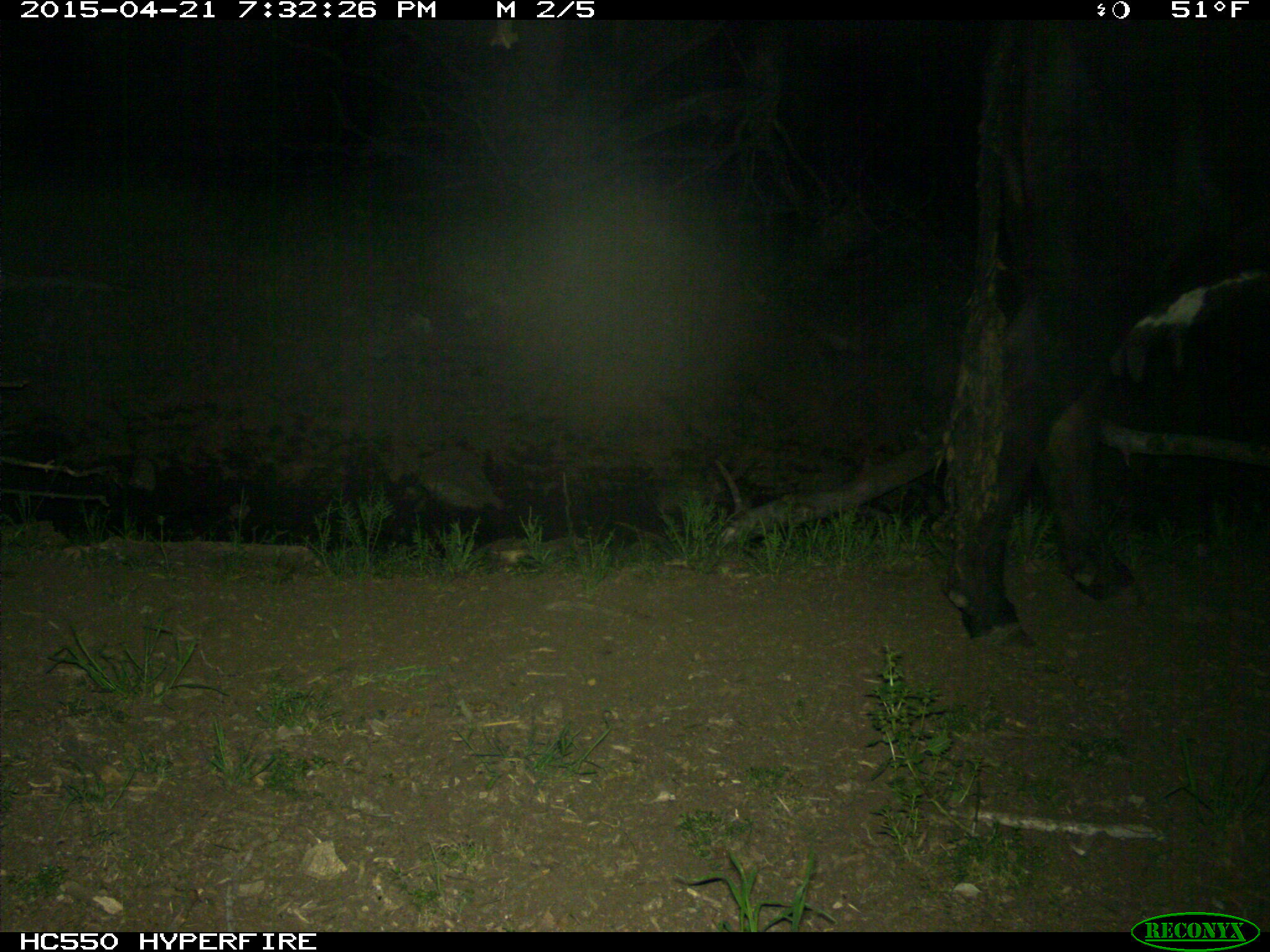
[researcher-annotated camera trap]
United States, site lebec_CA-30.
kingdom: Animalia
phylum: Chordata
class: Mammalia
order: Artiodactyla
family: Bovidae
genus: Bos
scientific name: Bos taurus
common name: domestic cow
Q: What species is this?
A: Bos taurus (domestic cow).